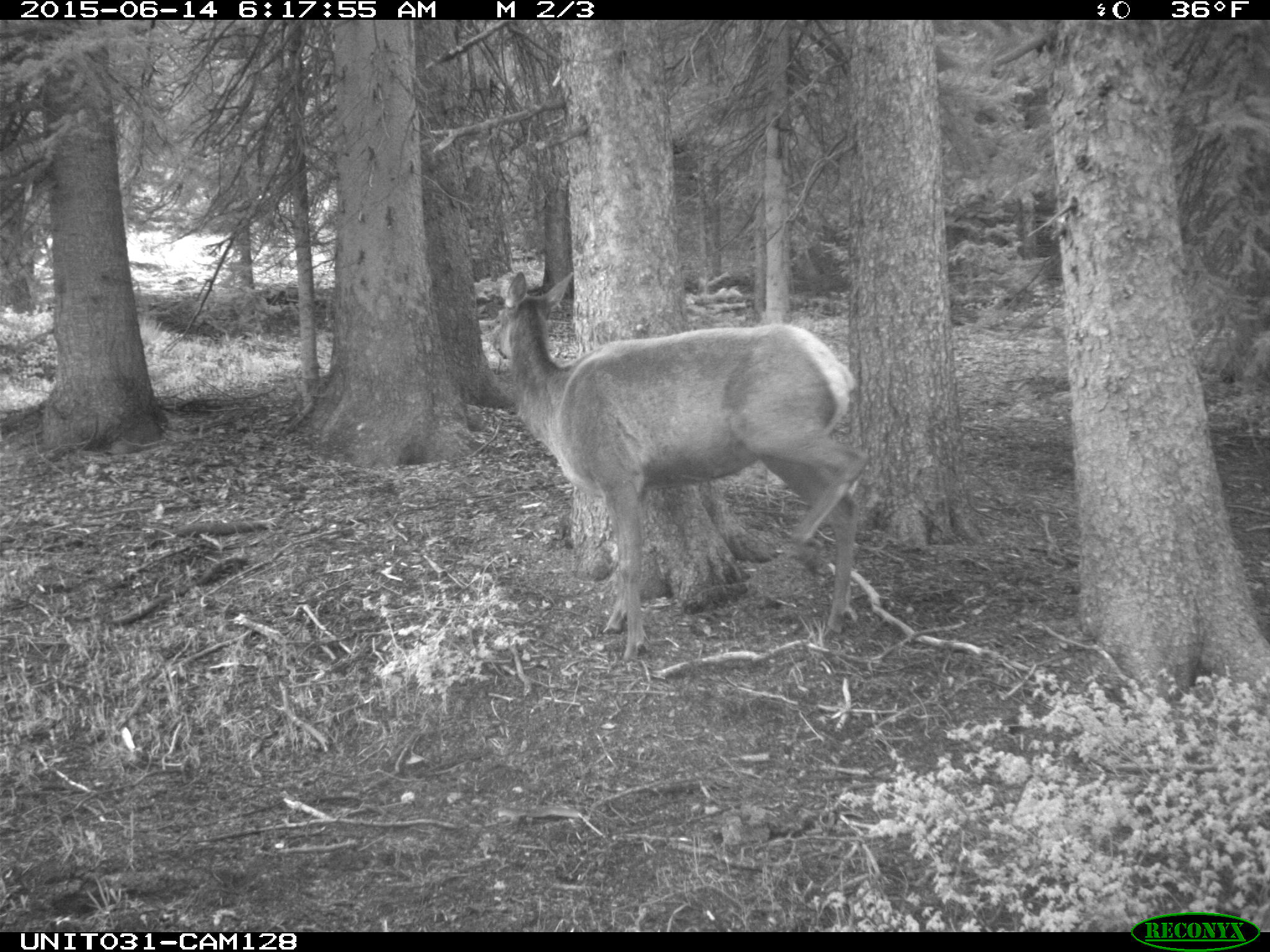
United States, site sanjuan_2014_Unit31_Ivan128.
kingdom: Animalia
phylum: Chordata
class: Mammalia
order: Artiodactyla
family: Cervidae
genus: Cervus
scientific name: Cervus elaphus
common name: red deer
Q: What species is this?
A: Cervus elaphus (red deer).